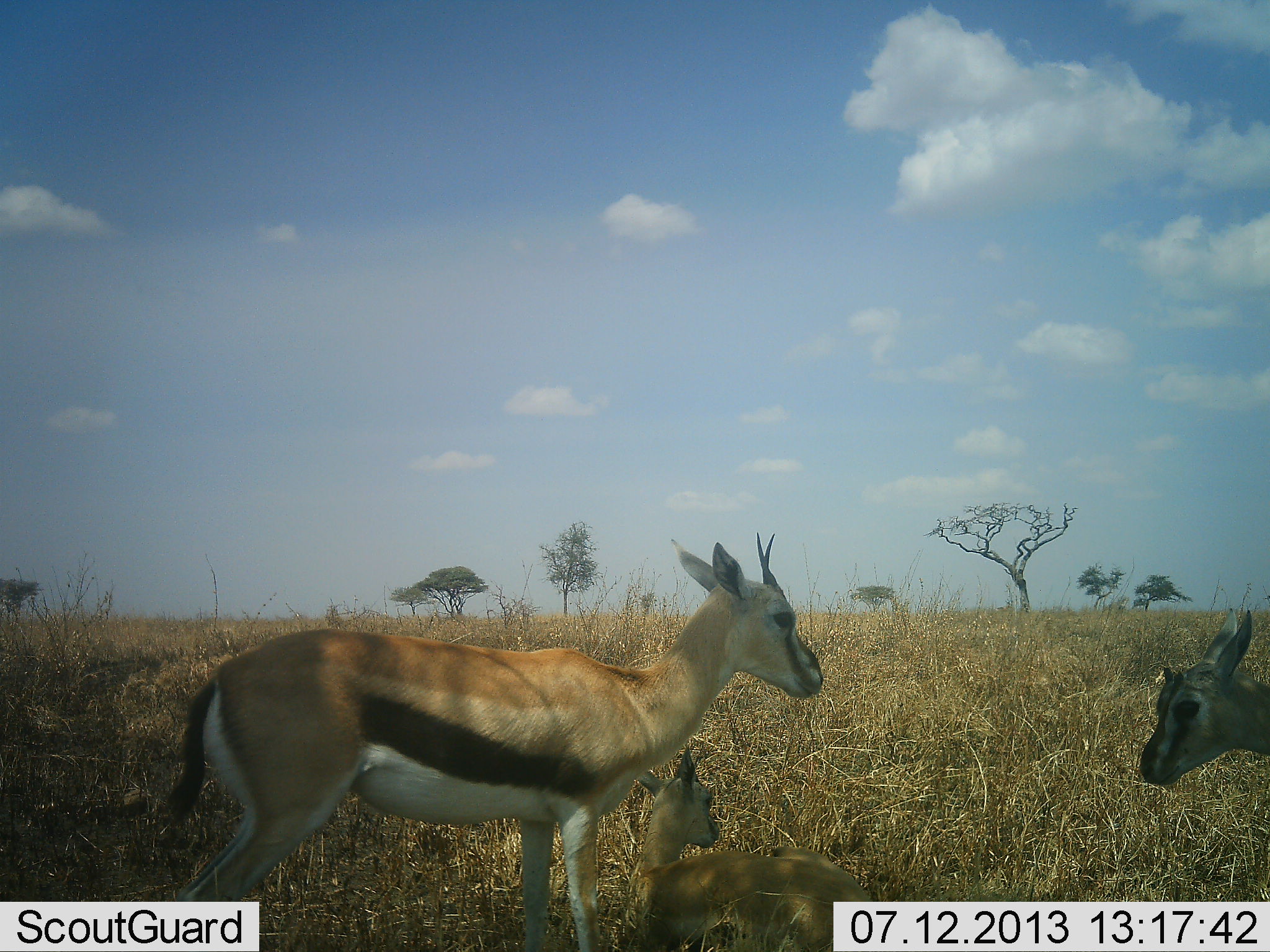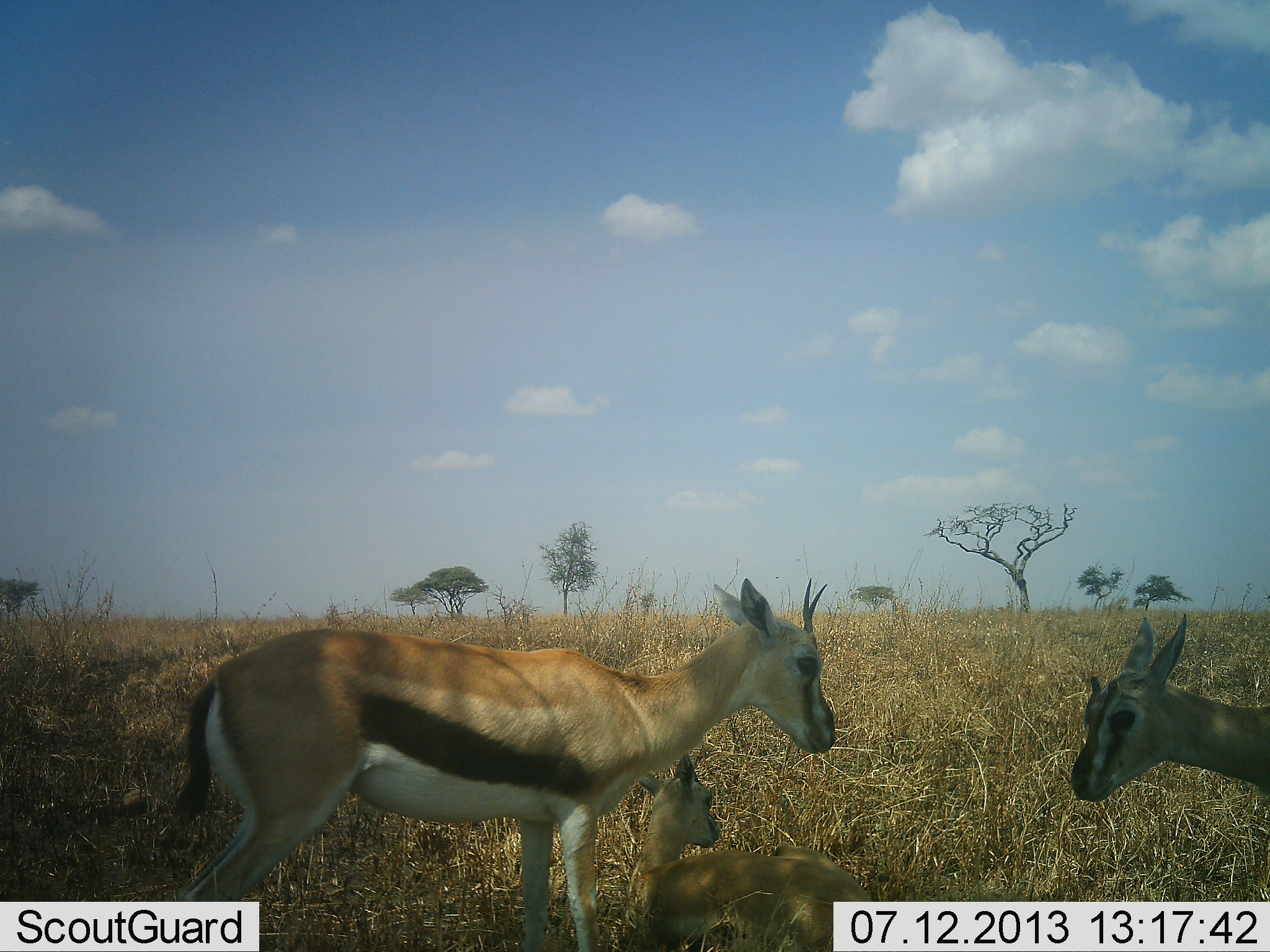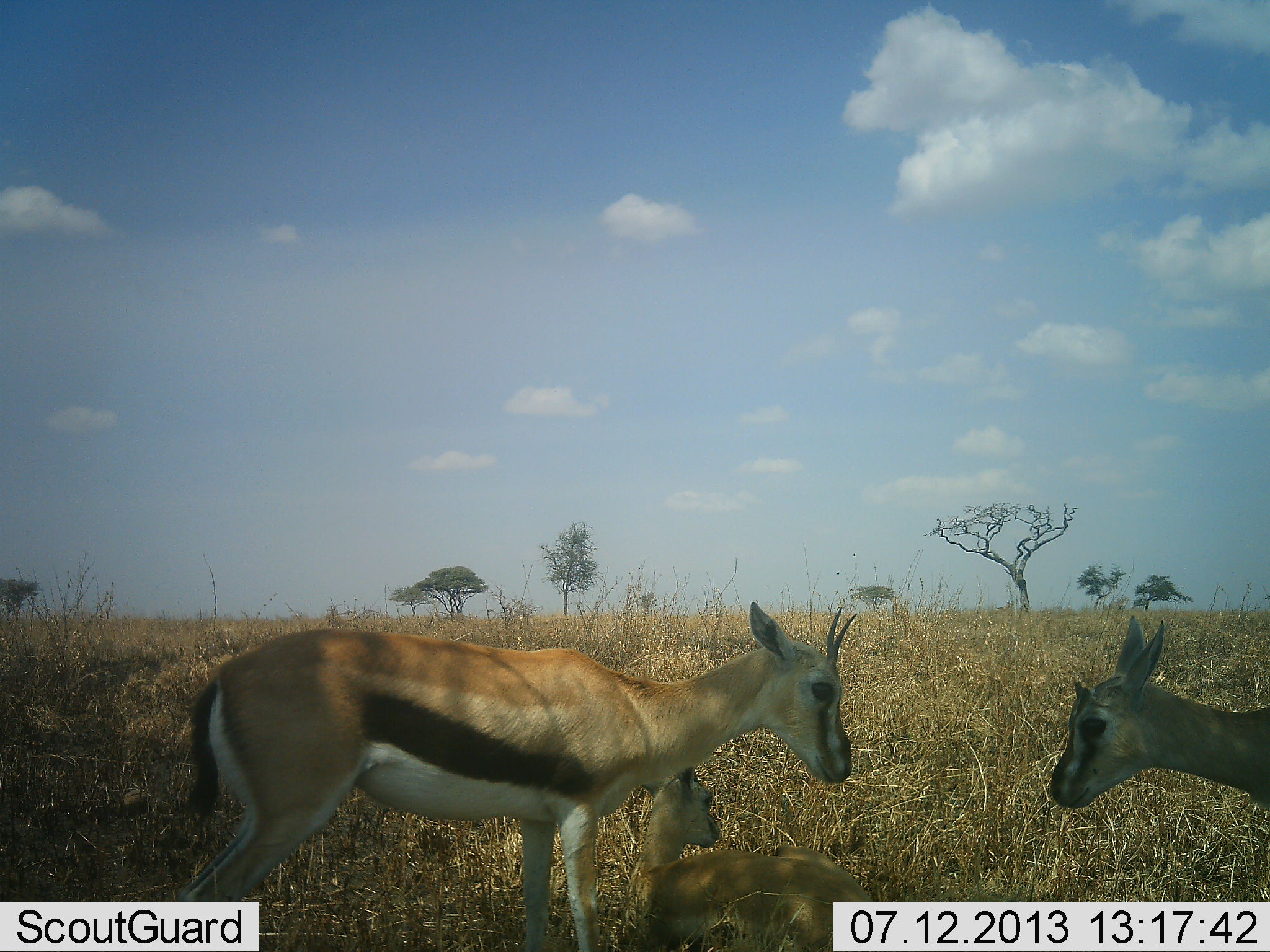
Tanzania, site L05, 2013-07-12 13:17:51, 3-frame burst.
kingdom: Animalia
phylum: Chordata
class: Mammalia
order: Artiodactyla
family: Bovidae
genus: Eudorcas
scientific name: Eudorcas thomsonii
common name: thomson's gazelle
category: gazellethomsons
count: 3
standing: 86%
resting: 72%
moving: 14%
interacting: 14%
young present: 38%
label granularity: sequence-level